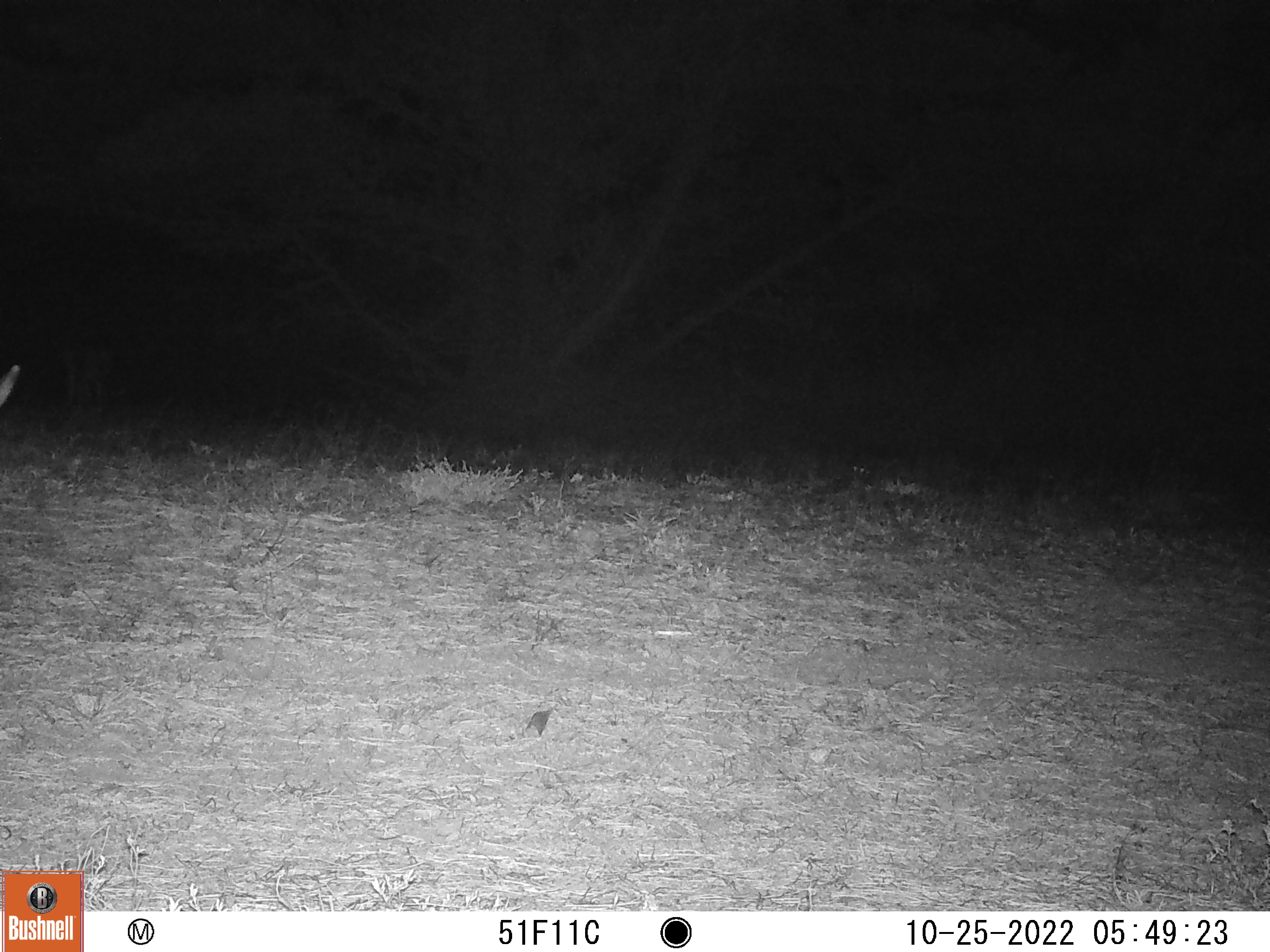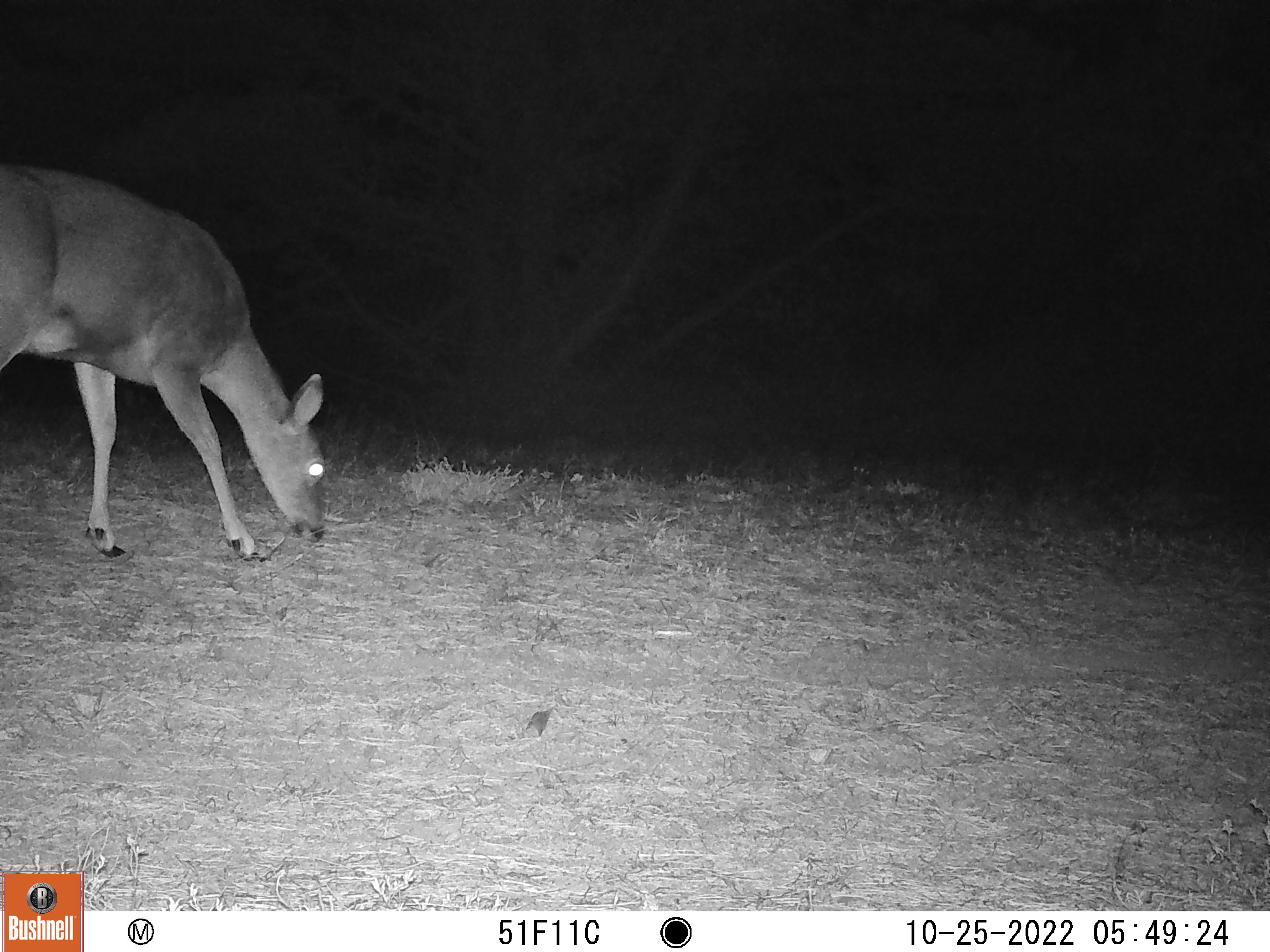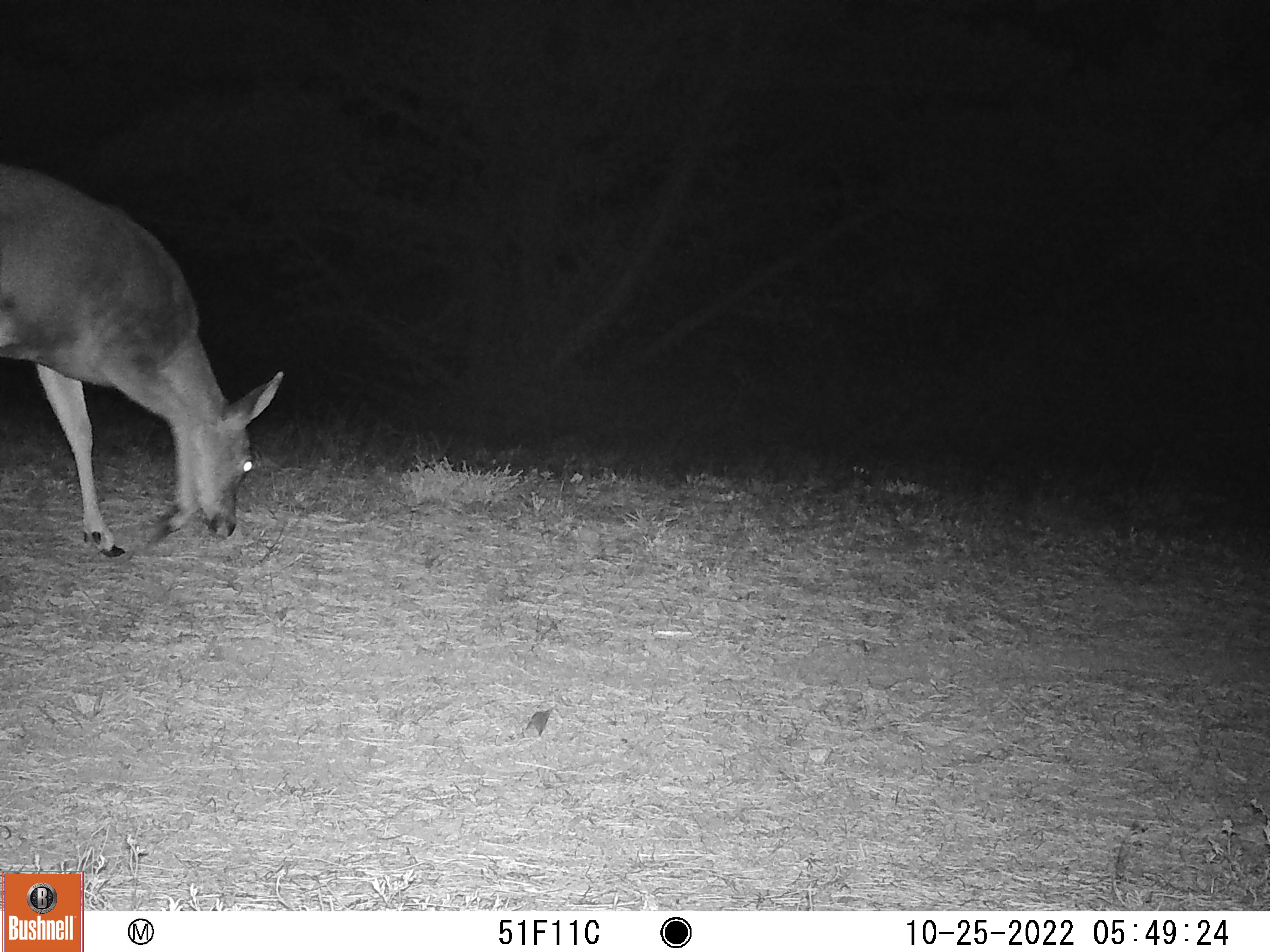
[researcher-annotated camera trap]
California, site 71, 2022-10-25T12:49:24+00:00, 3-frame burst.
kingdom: Animalia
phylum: Chordata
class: Mammalia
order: Artiodactyla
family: Cervidae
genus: Odocoileus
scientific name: Odocoileus hemionus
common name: mule deer